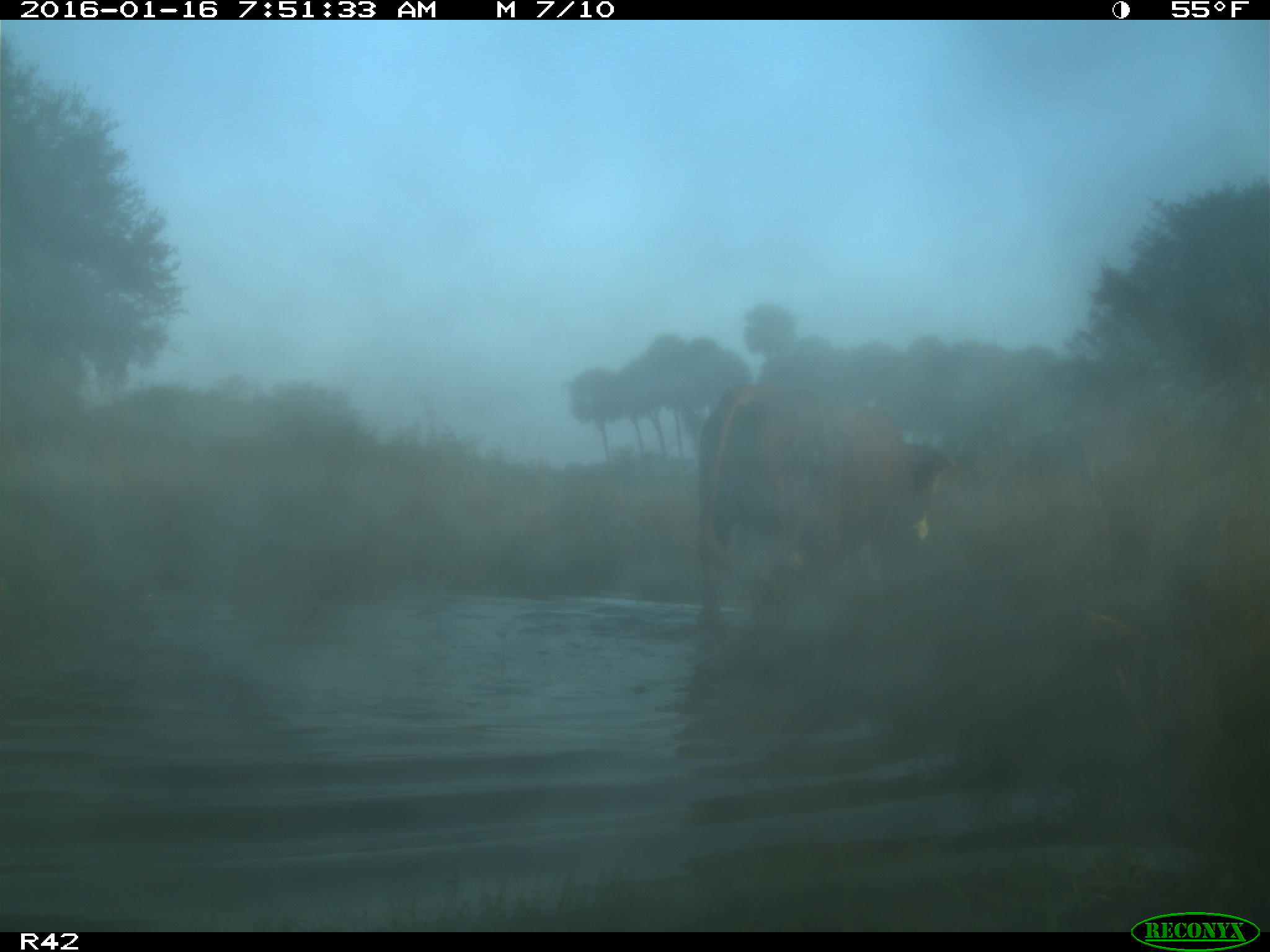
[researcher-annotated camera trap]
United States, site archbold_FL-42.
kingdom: Animalia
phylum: Chordata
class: Mammalia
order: Artiodactyla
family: Bovidae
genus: Bos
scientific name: Bos taurus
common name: domestic cow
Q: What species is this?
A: Bos taurus (domestic cow).